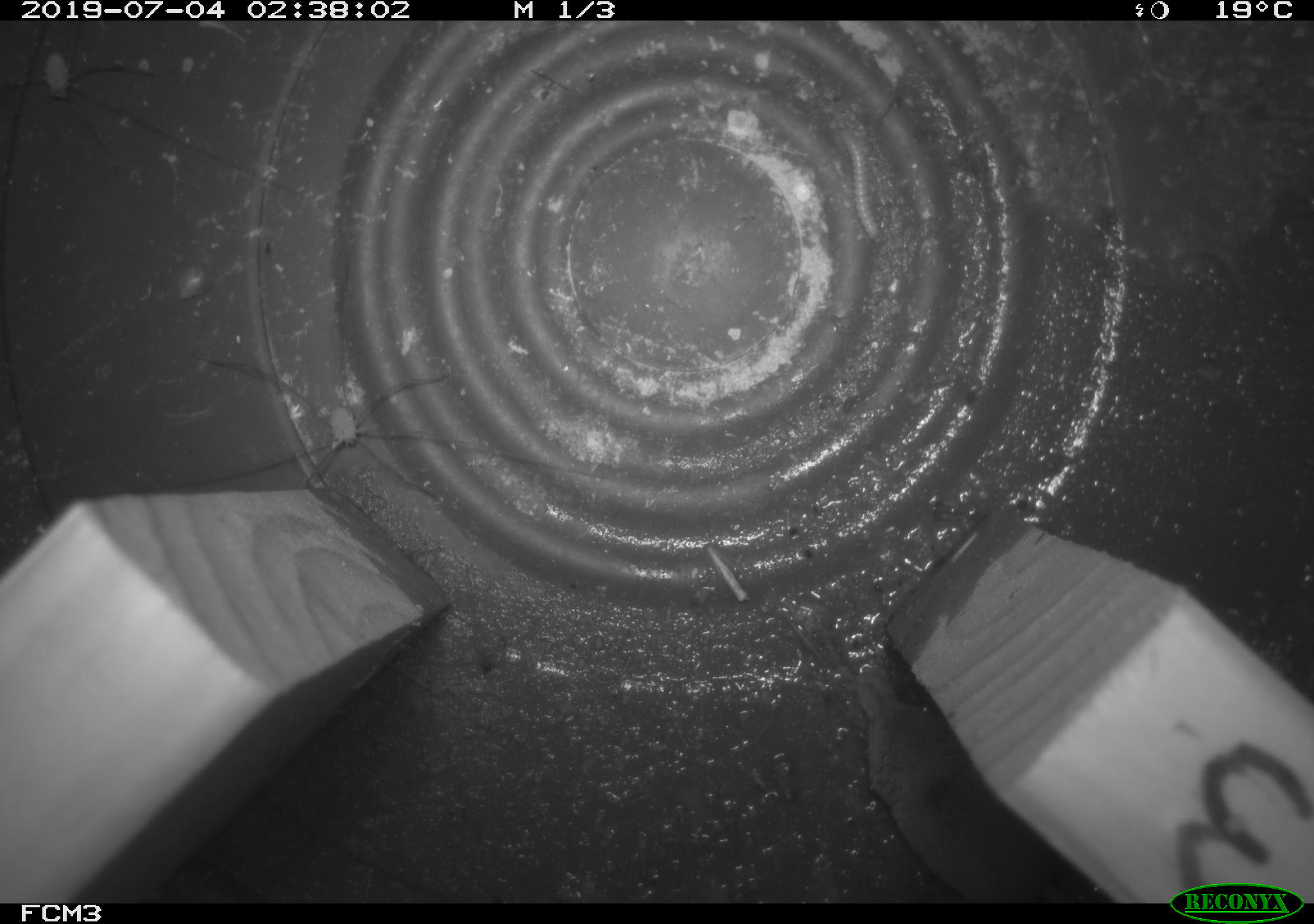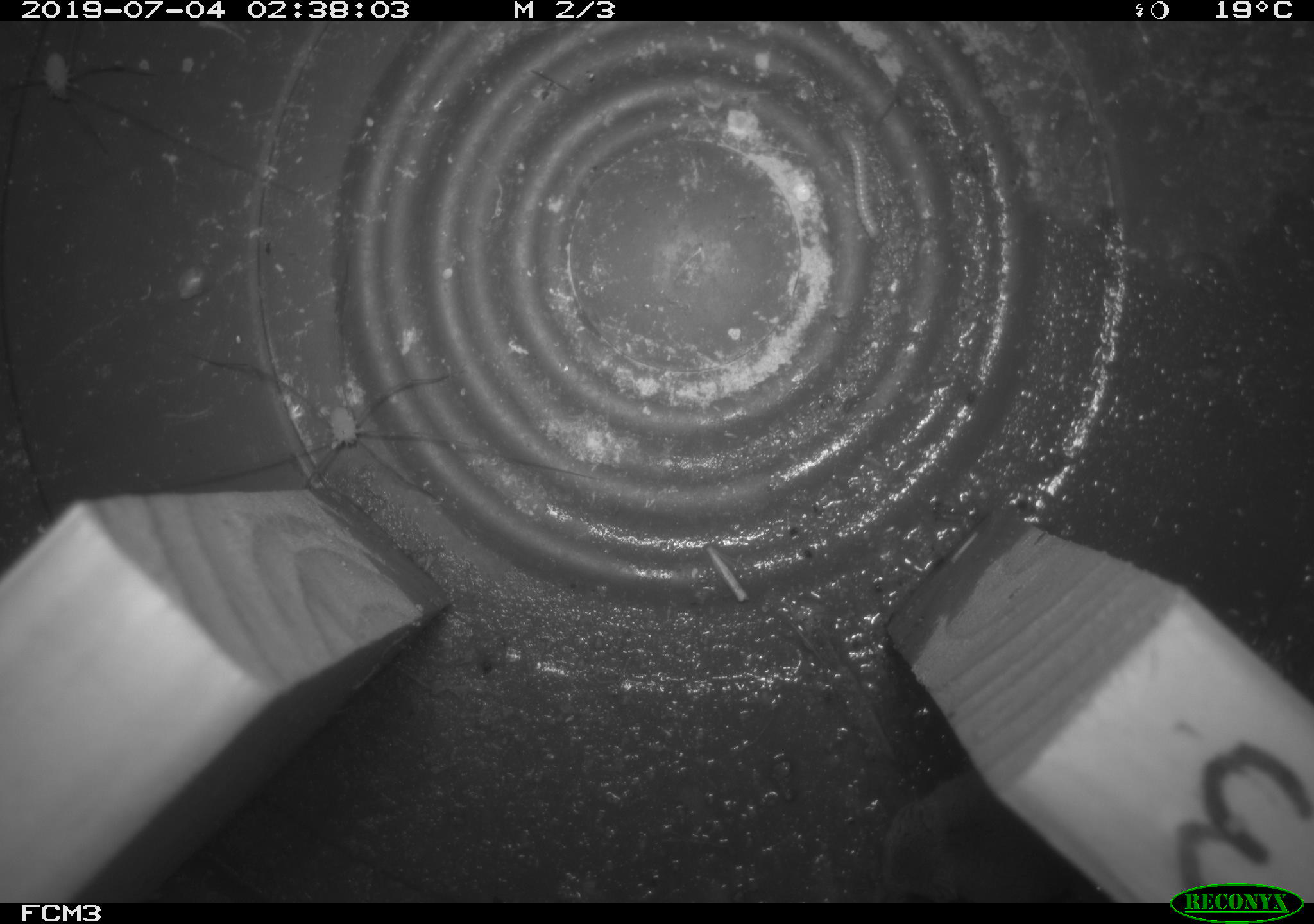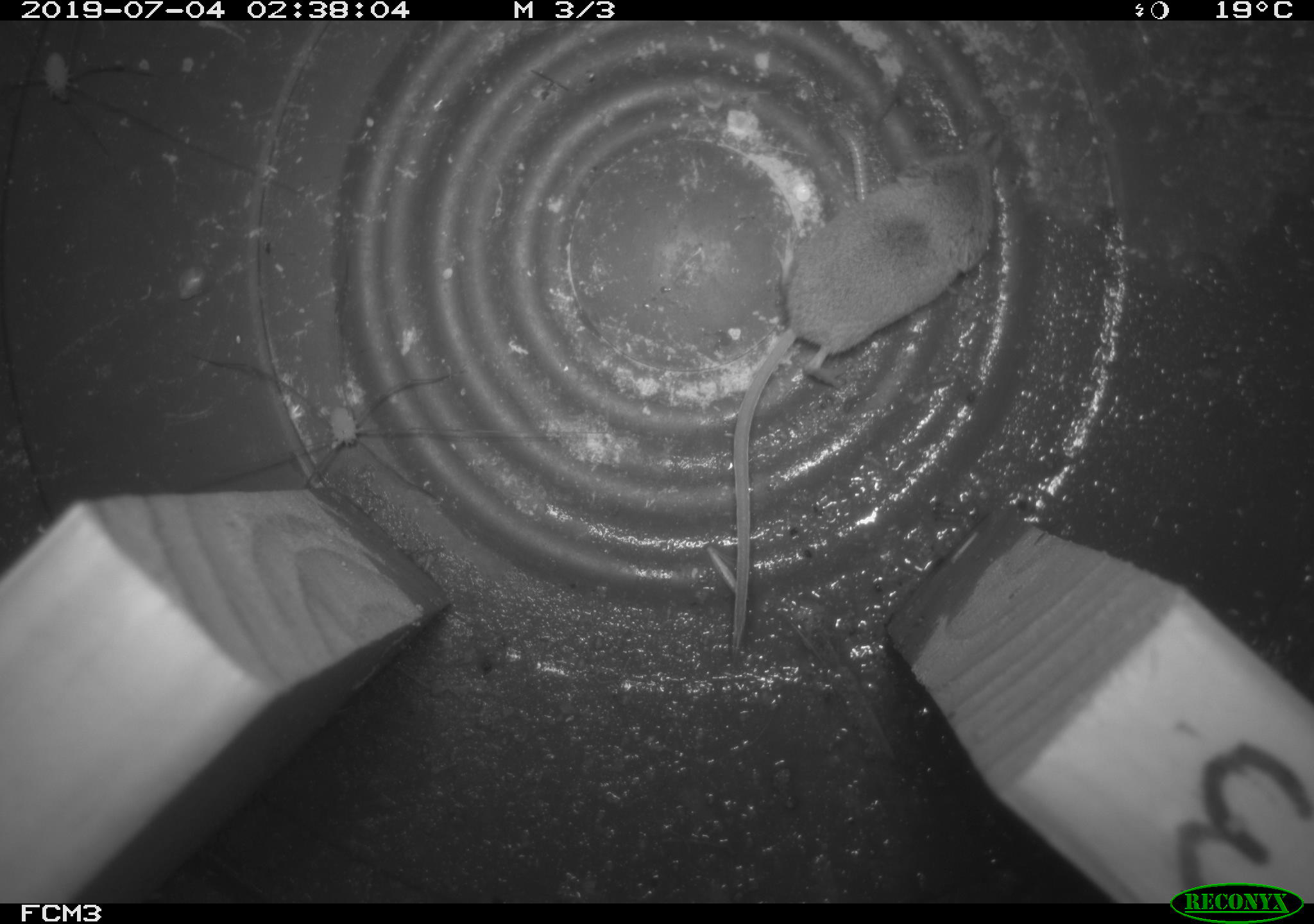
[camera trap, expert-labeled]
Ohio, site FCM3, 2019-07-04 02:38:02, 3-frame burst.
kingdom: Animalia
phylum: Chordata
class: Mammalia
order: Eulipotyphla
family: Soricidae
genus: Sorex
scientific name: Sorex cinereus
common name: masked shrew